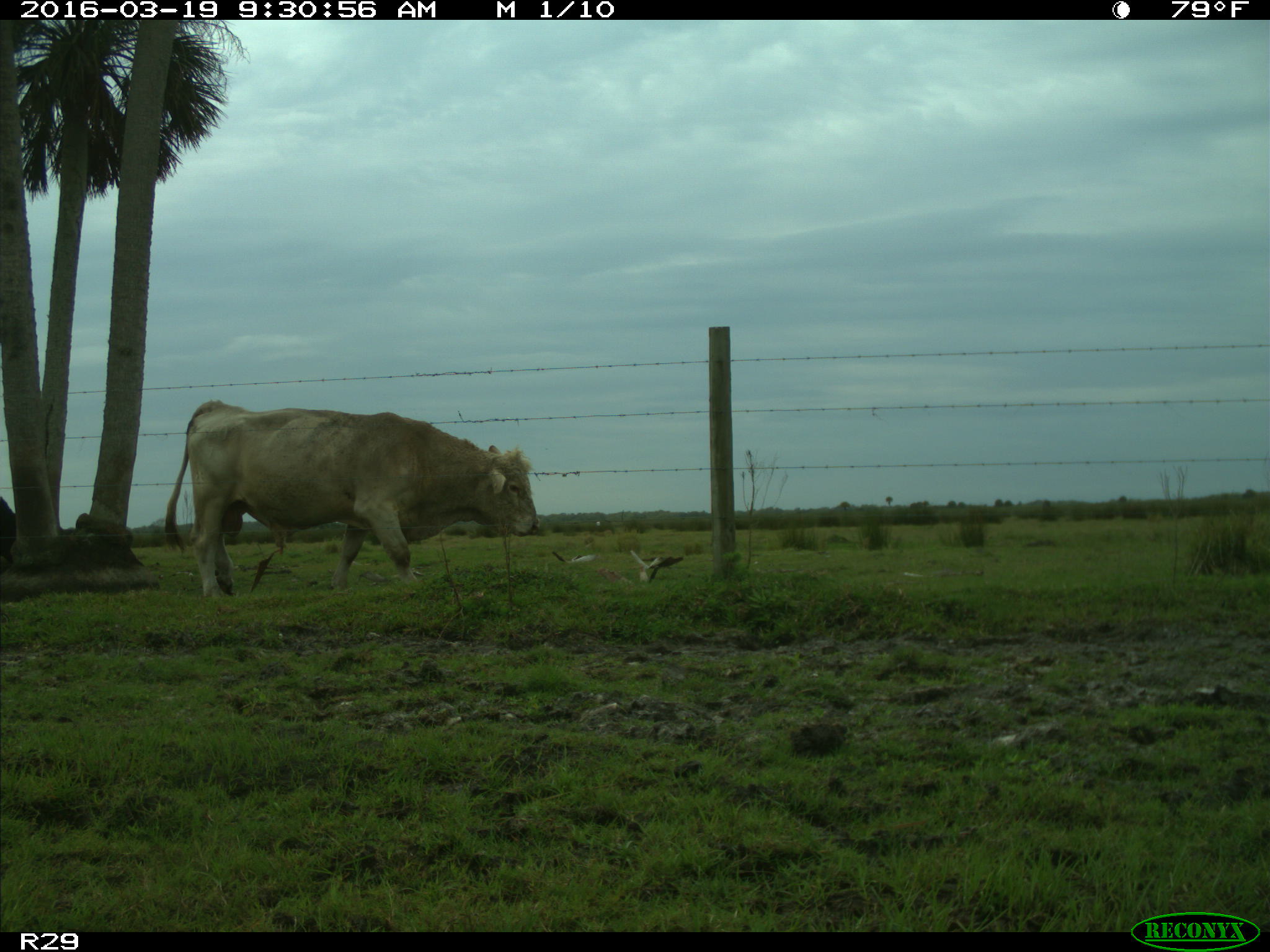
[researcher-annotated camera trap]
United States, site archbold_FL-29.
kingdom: Animalia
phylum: Chordata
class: Mammalia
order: Artiodactyla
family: Bovidae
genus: Bos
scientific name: Bos taurus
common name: domestic cow